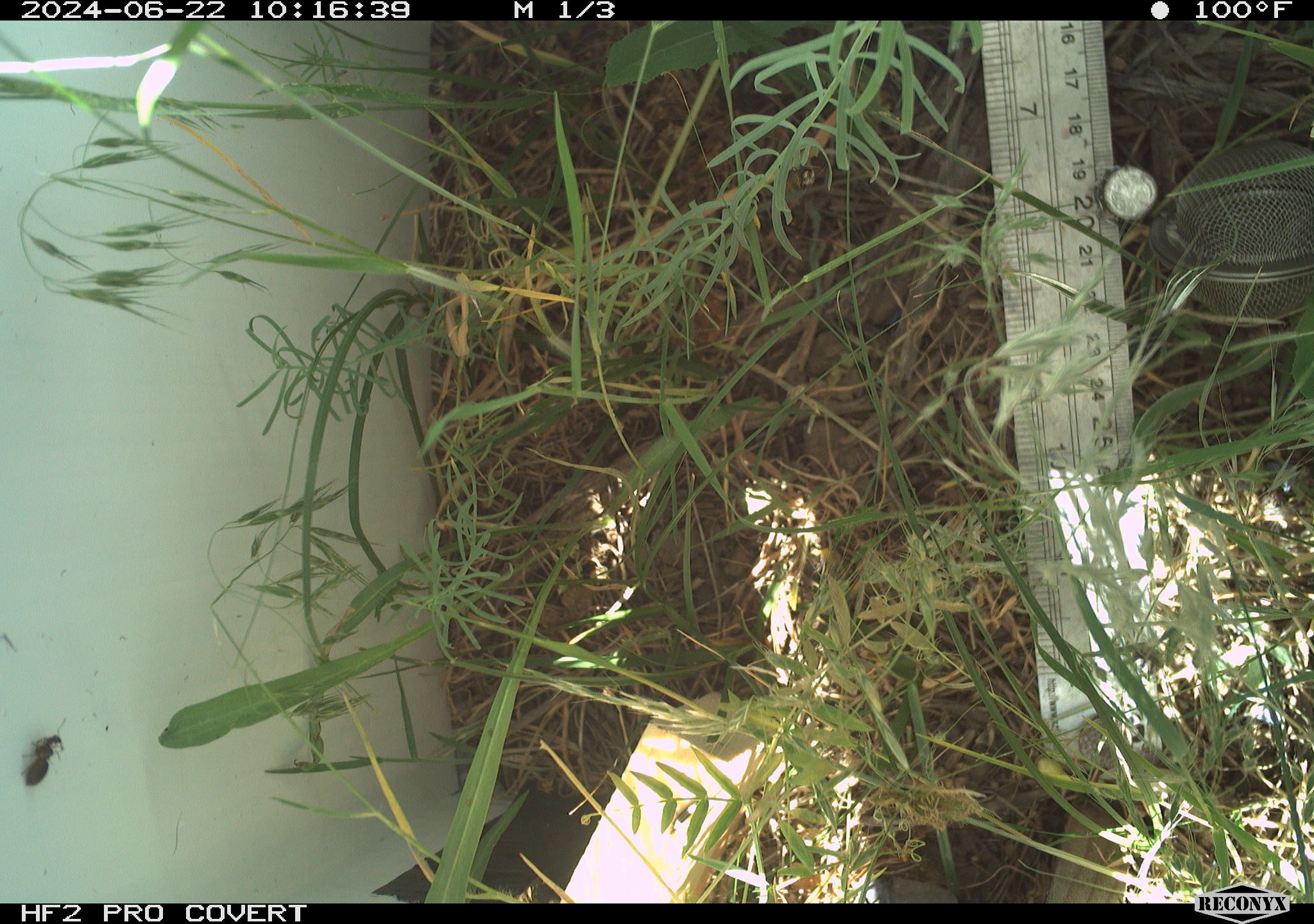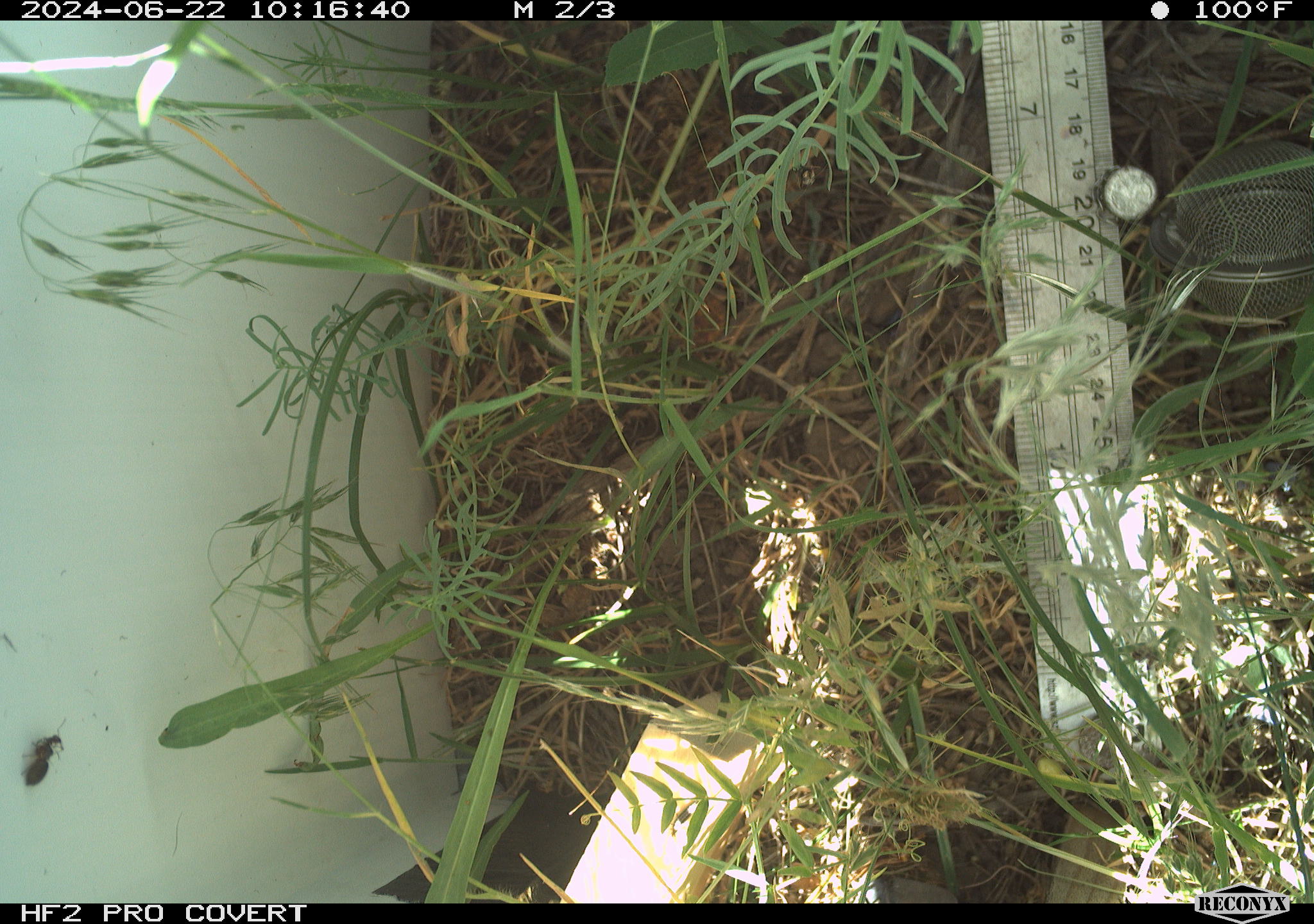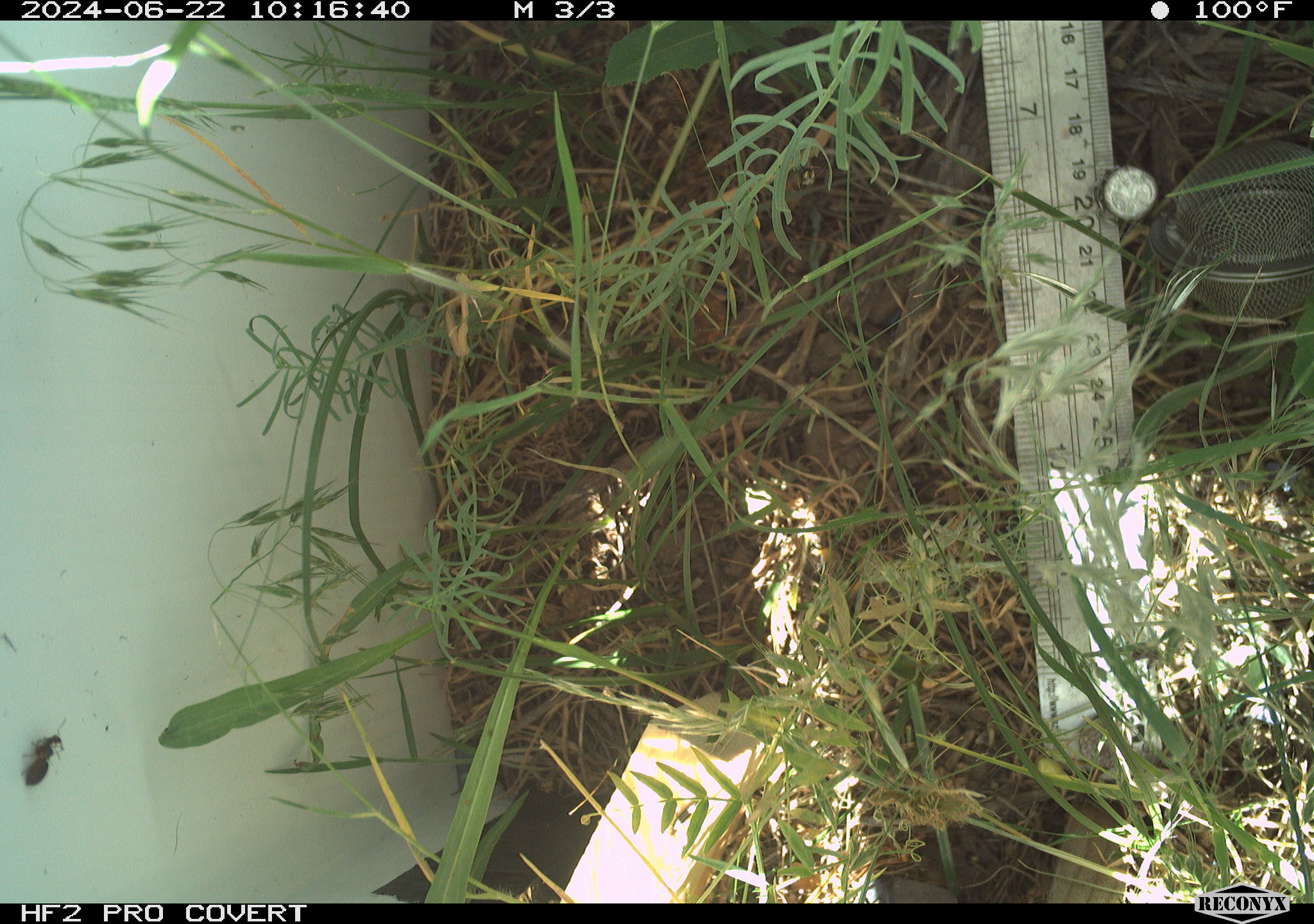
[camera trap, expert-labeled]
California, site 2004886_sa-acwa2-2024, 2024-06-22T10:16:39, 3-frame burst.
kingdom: Animalia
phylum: Arthropoda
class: Insecta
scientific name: Insecta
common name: insect